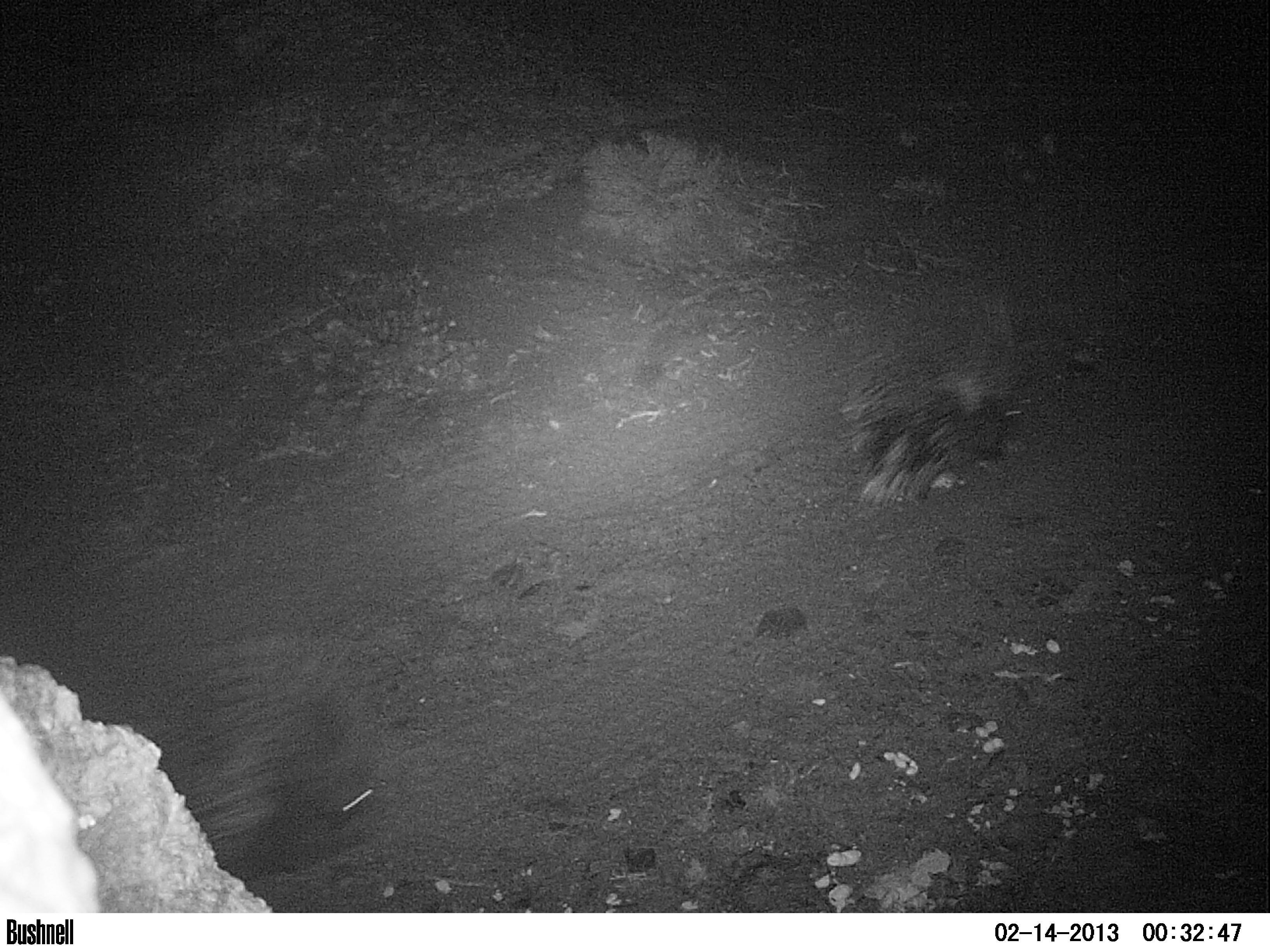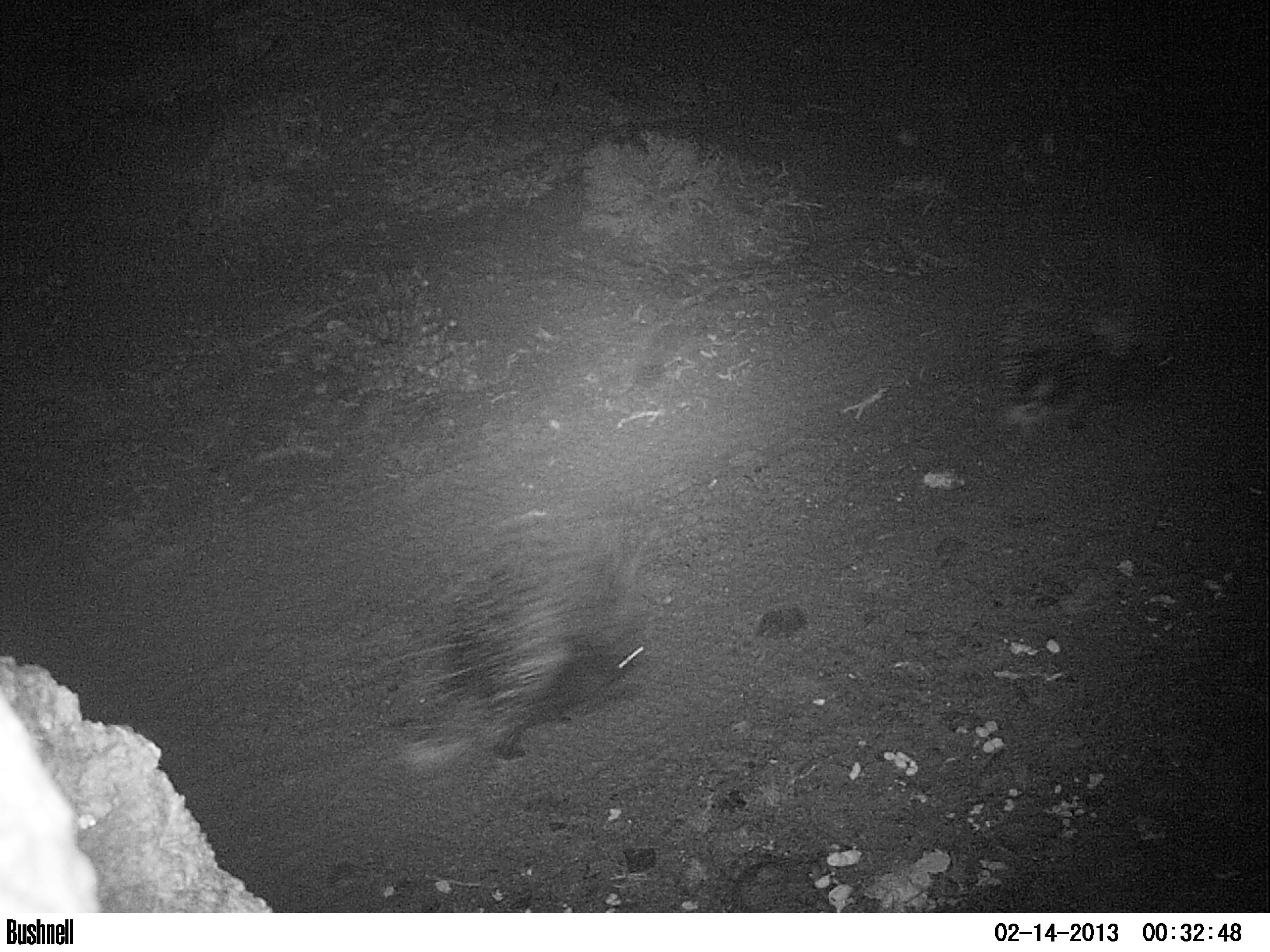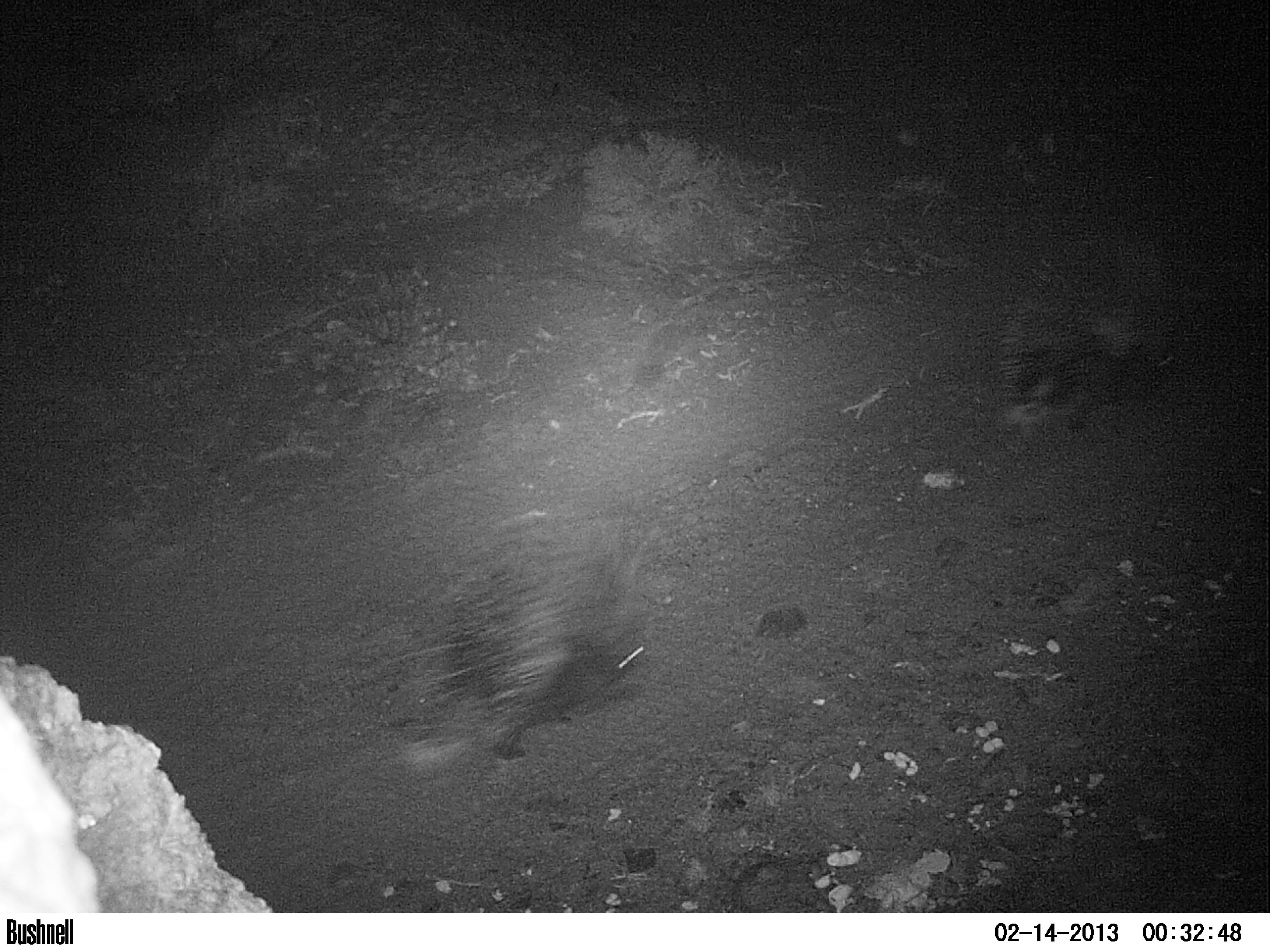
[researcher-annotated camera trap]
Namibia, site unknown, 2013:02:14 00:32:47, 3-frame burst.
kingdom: Animalia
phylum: Chordata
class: Mammalia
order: Rodentia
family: Hystricidae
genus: Hystrix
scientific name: Hystrix africaeaustralis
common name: cape porcupine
Hystrix africaeaustralis (cape porcupine).